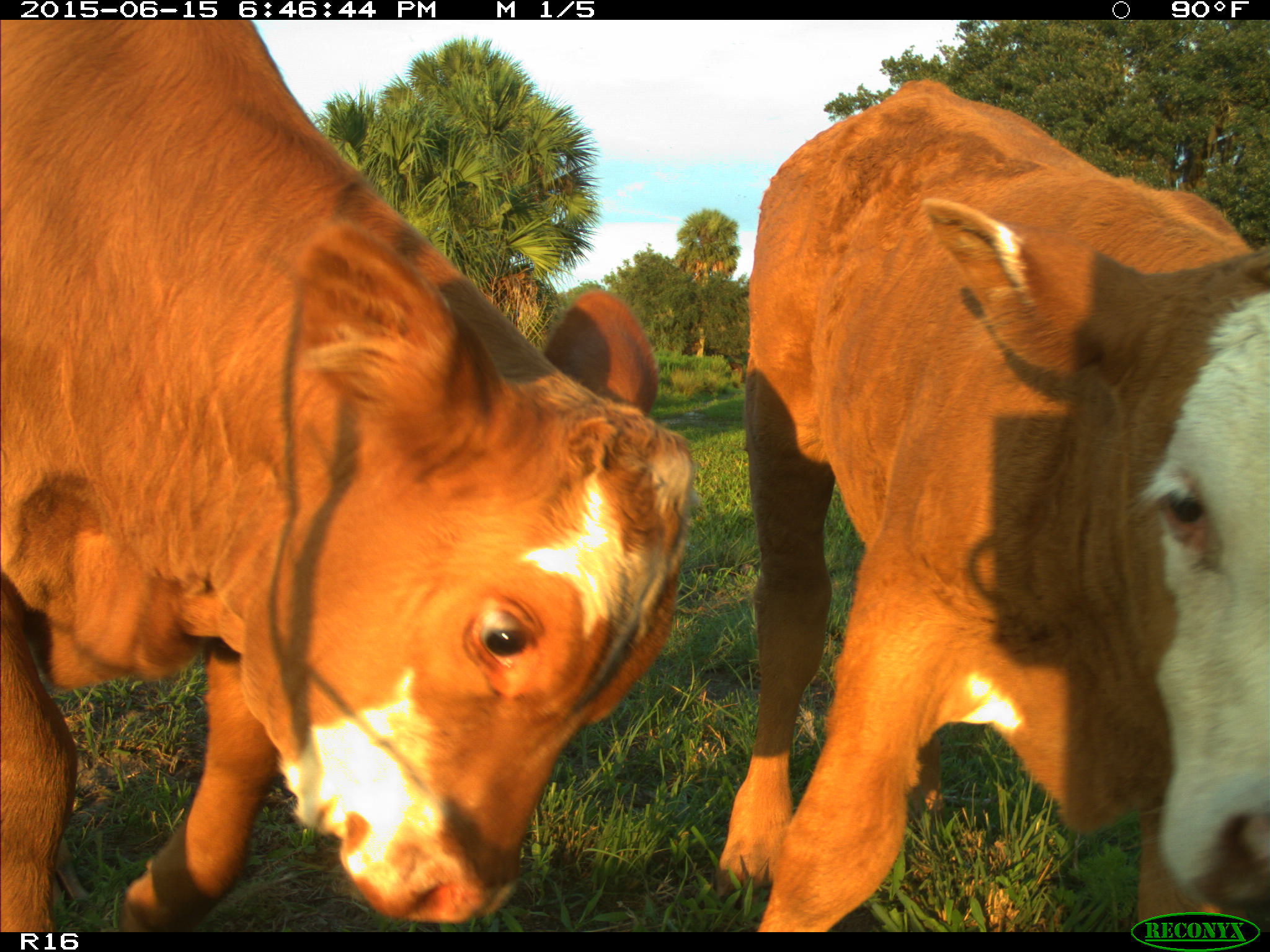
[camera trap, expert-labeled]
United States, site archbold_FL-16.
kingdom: Animalia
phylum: Chordata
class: Mammalia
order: Artiodactyla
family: Bovidae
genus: Bos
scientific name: Bos taurus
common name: domestic cow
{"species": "Bos taurus (domestic cow)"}